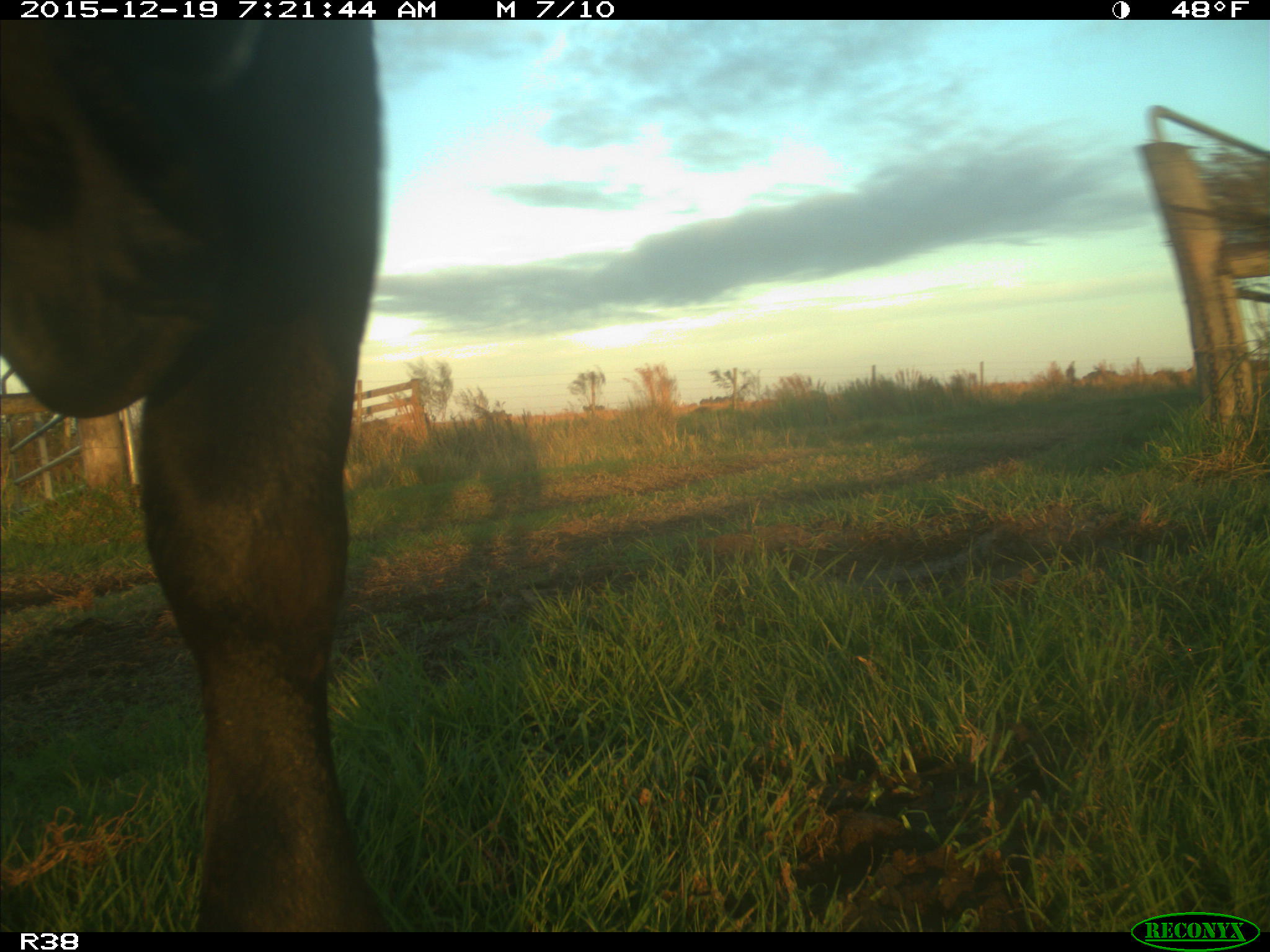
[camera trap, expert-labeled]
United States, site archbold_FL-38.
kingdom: Animalia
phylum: Chordata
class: Mammalia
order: Artiodactyla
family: Bovidae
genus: Bos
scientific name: Bos taurus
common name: domestic cow